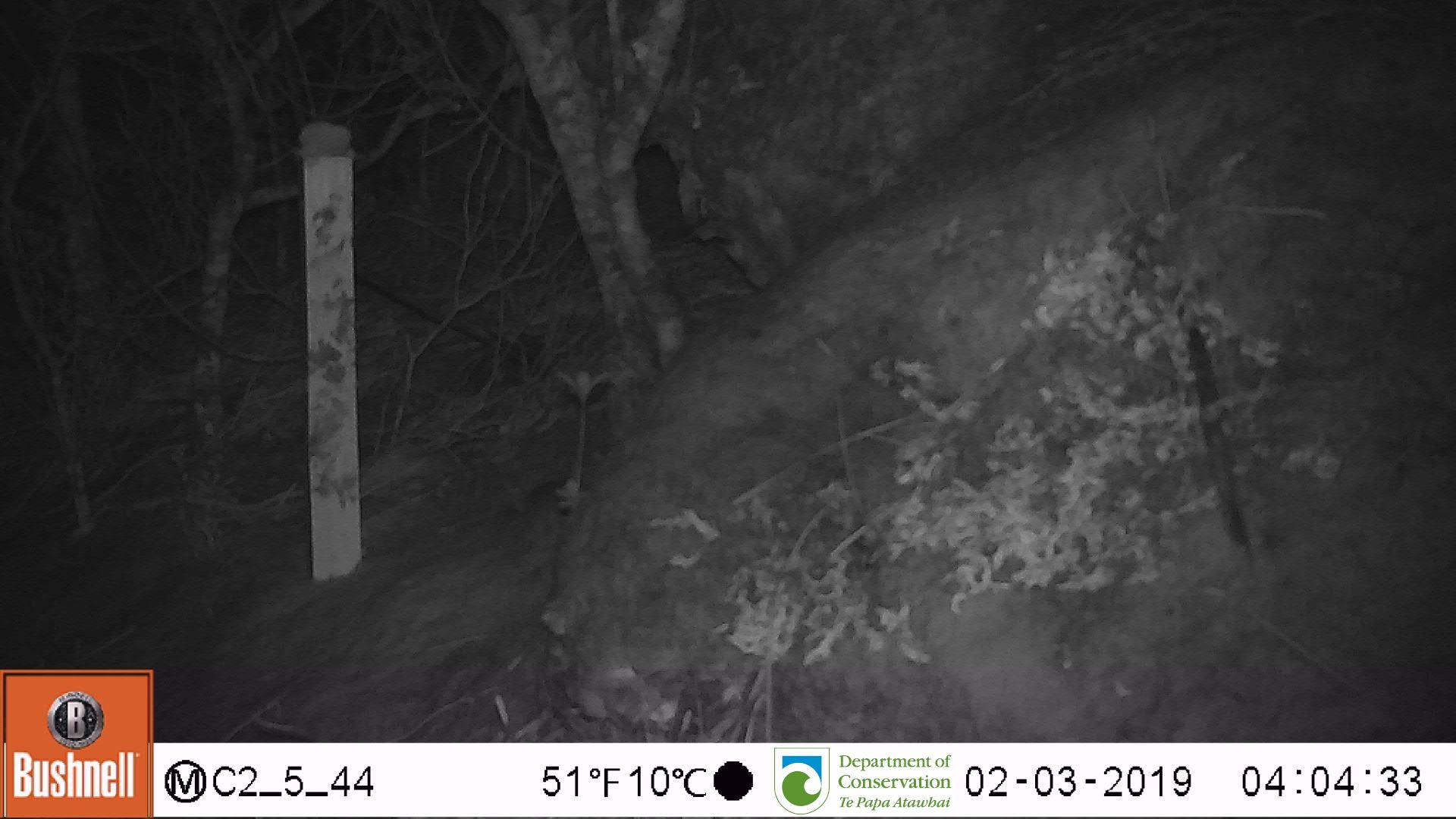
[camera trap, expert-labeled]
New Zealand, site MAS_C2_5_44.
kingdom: Animalia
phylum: Chordata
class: Mammalia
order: Rodentia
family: Muridae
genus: Mus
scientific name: Mus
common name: mouse